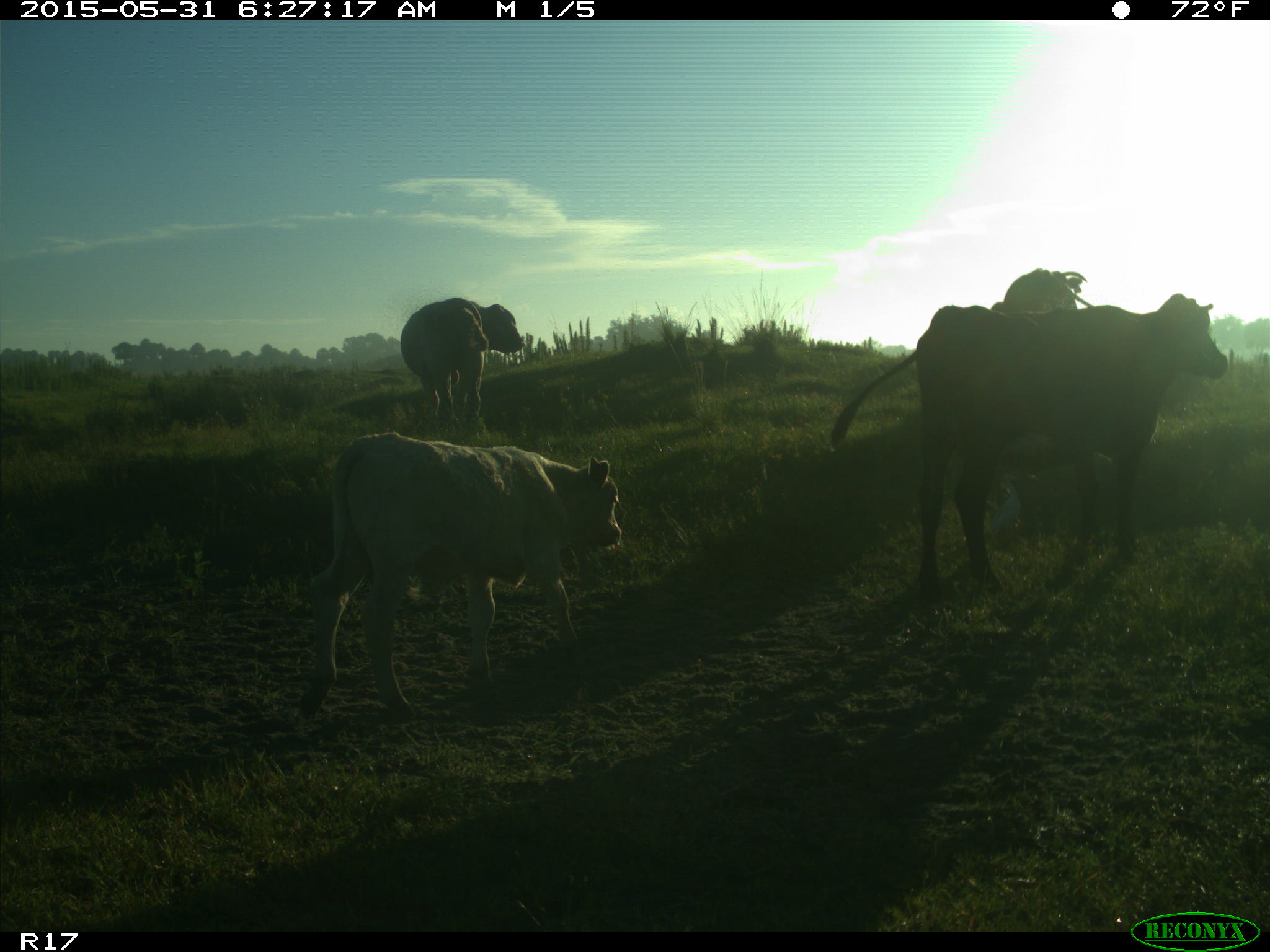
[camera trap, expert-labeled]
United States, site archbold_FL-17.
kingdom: Animalia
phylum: Chordata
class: Mammalia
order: Artiodactyla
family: Bovidae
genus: Bos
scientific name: Bos taurus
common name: domestic cow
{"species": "Bos taurus (domestic cow)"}